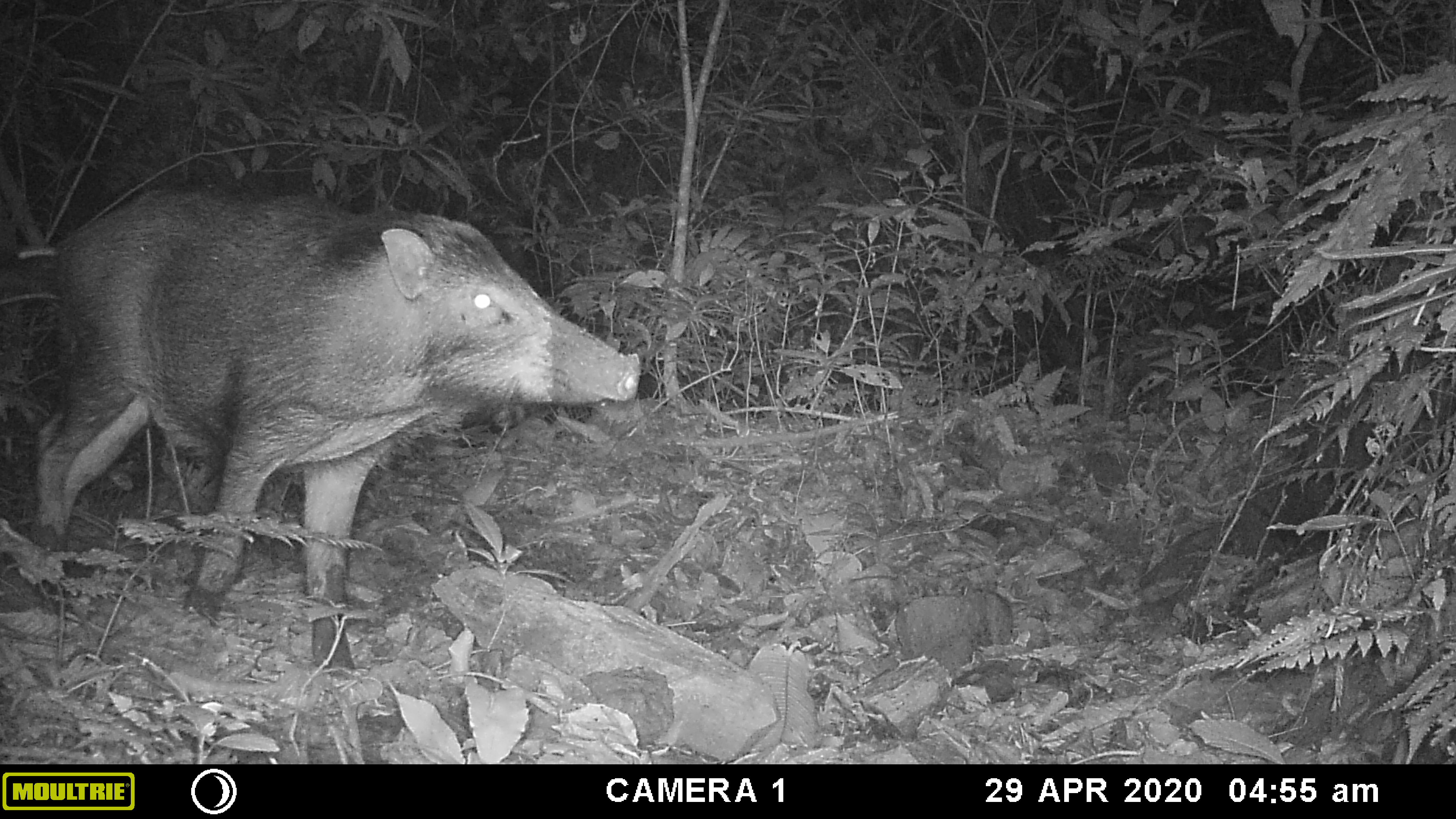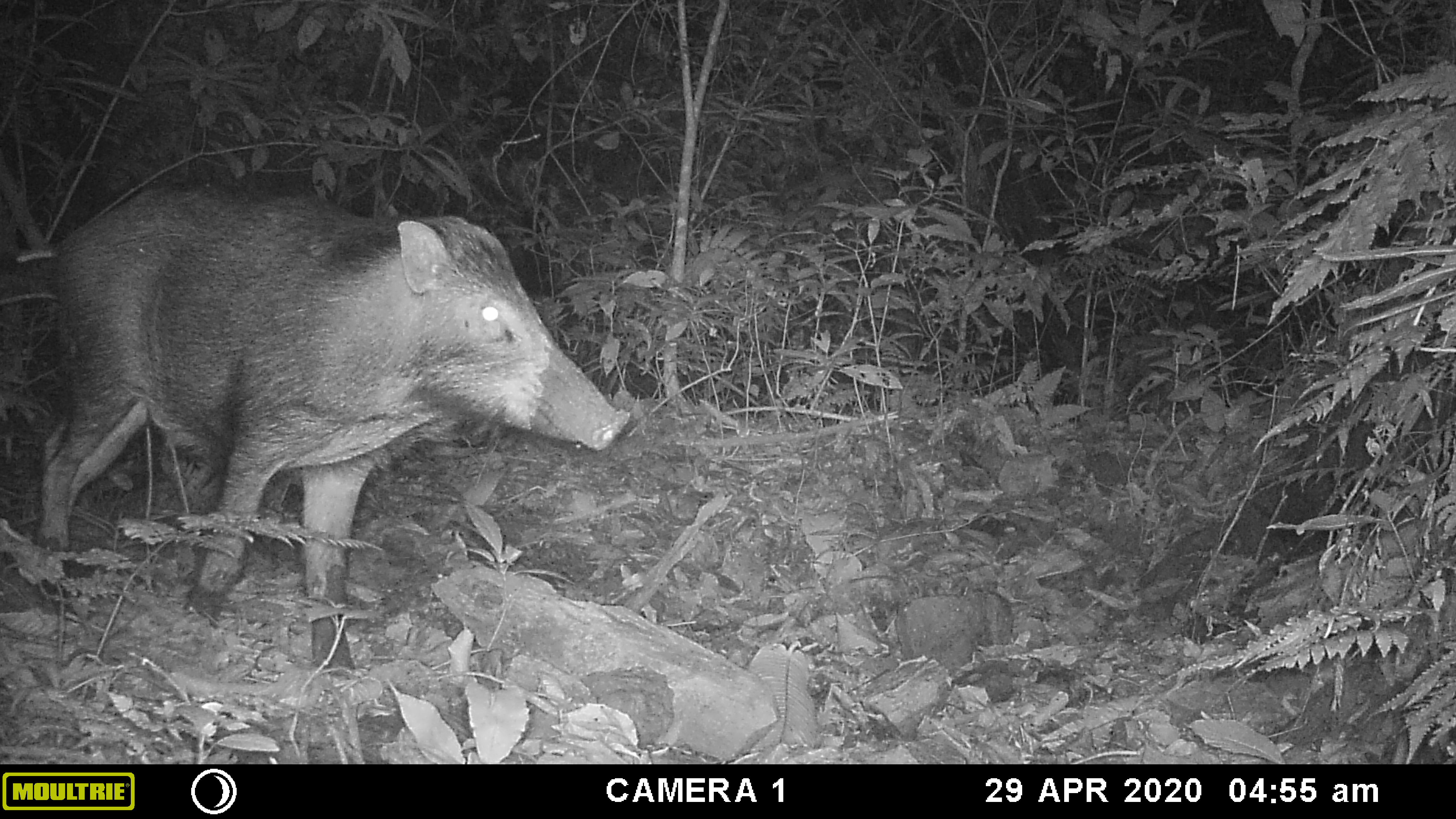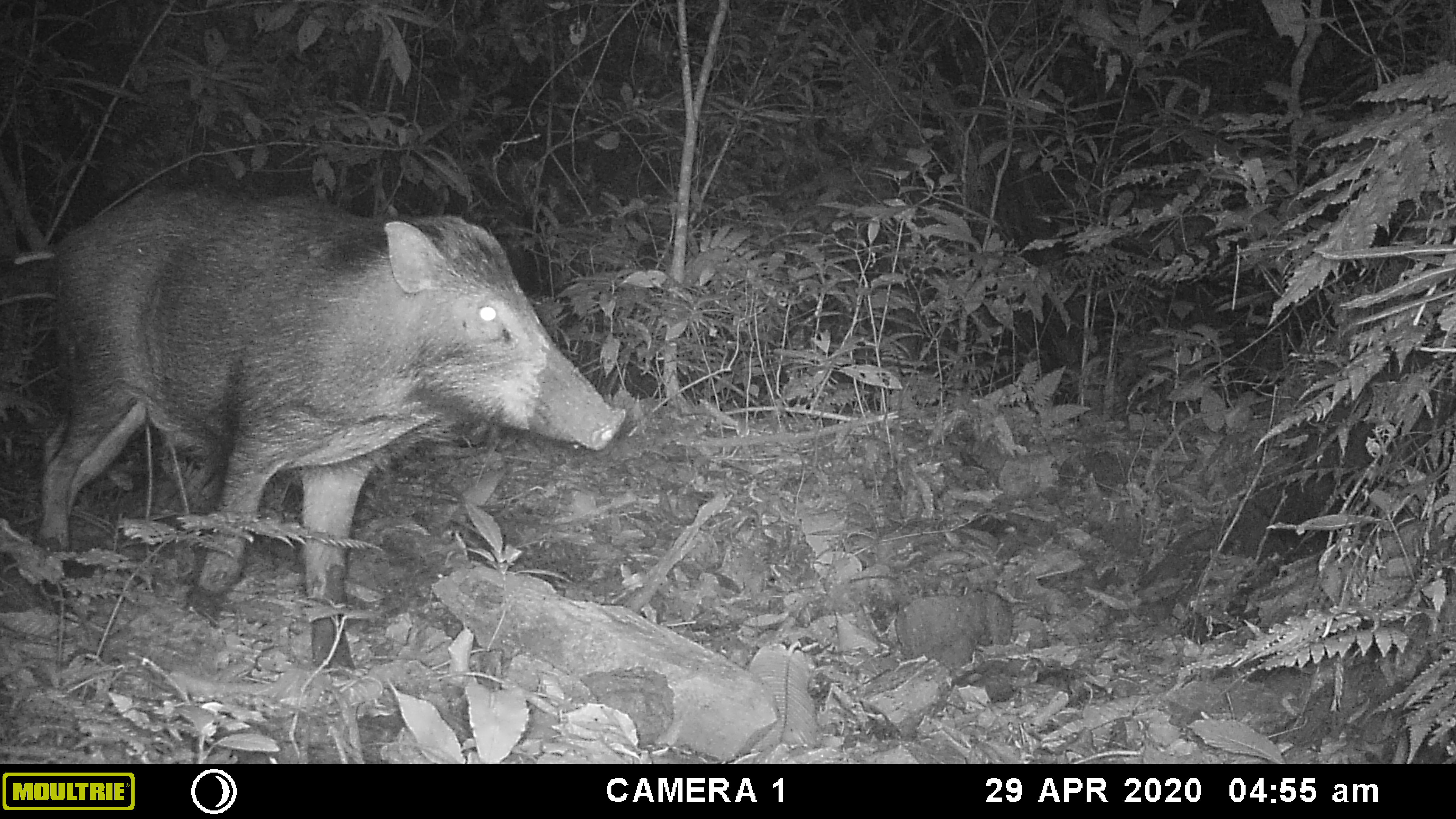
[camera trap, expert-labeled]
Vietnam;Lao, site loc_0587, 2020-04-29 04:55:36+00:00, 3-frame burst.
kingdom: Animalia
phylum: Chordata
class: Mammalia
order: Artiodactyla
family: Suidae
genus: Sus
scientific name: Sus scrofa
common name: eurasian wild pig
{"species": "eurasian wild pig (Sus scrofa)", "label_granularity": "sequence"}